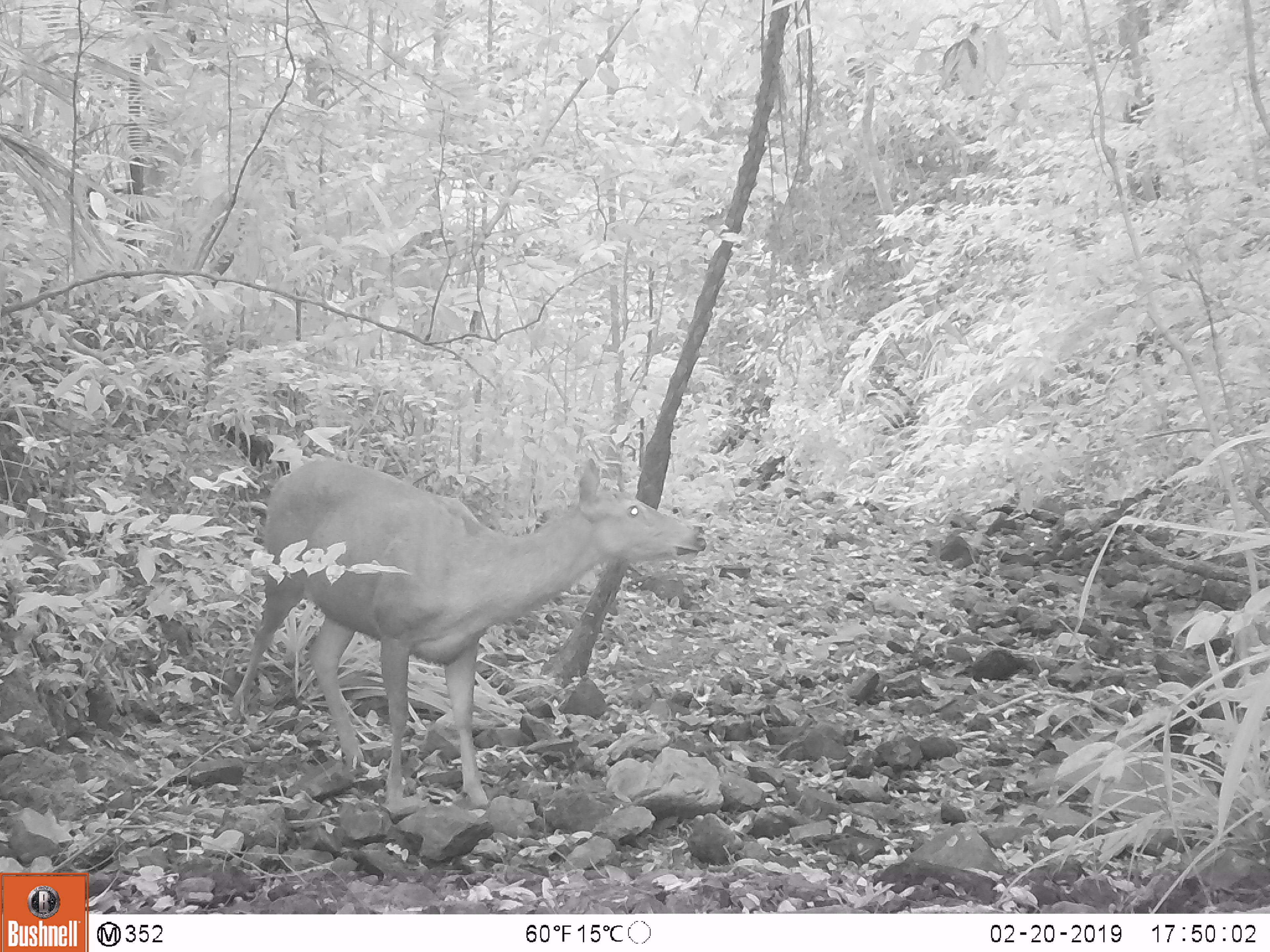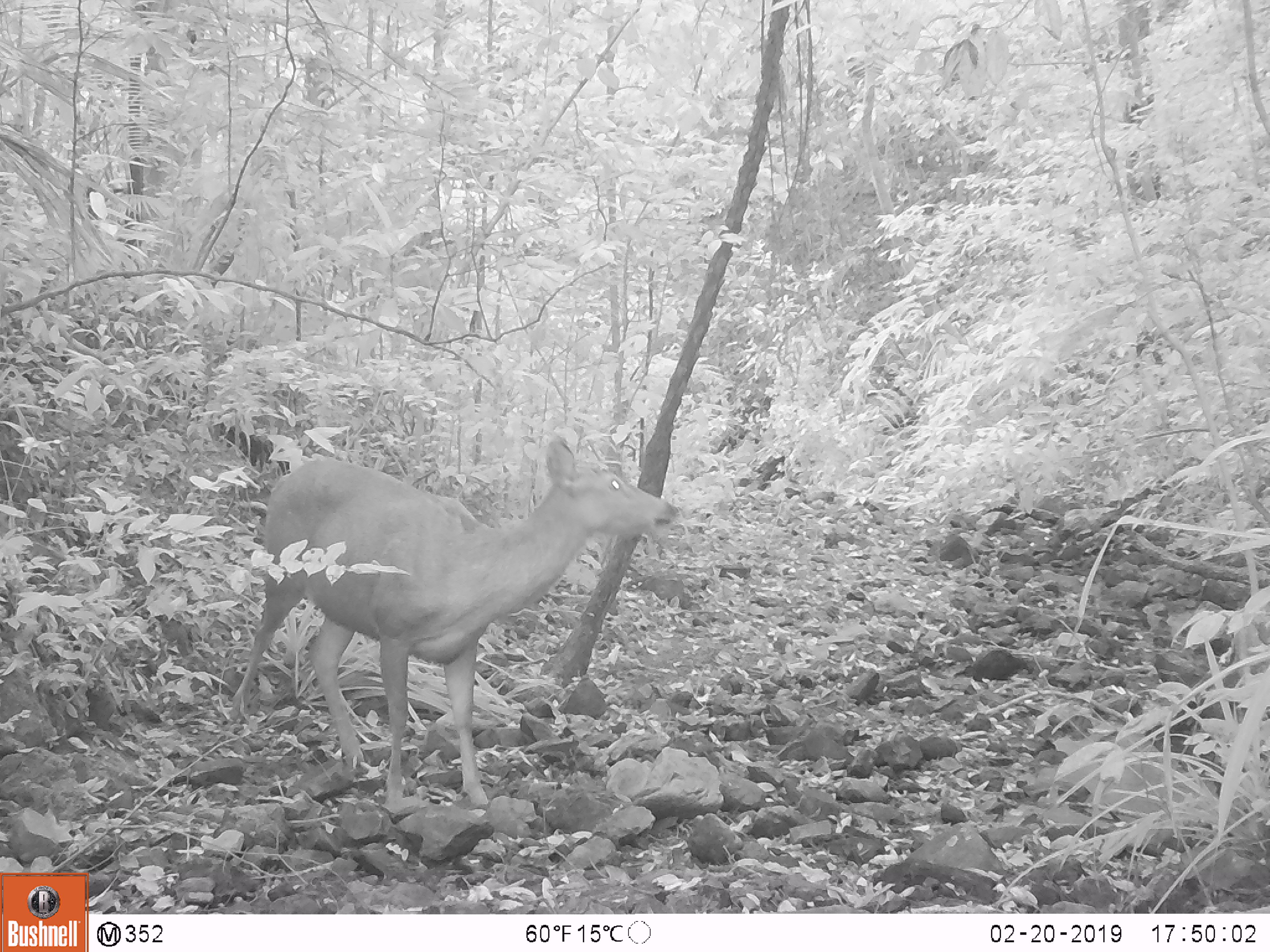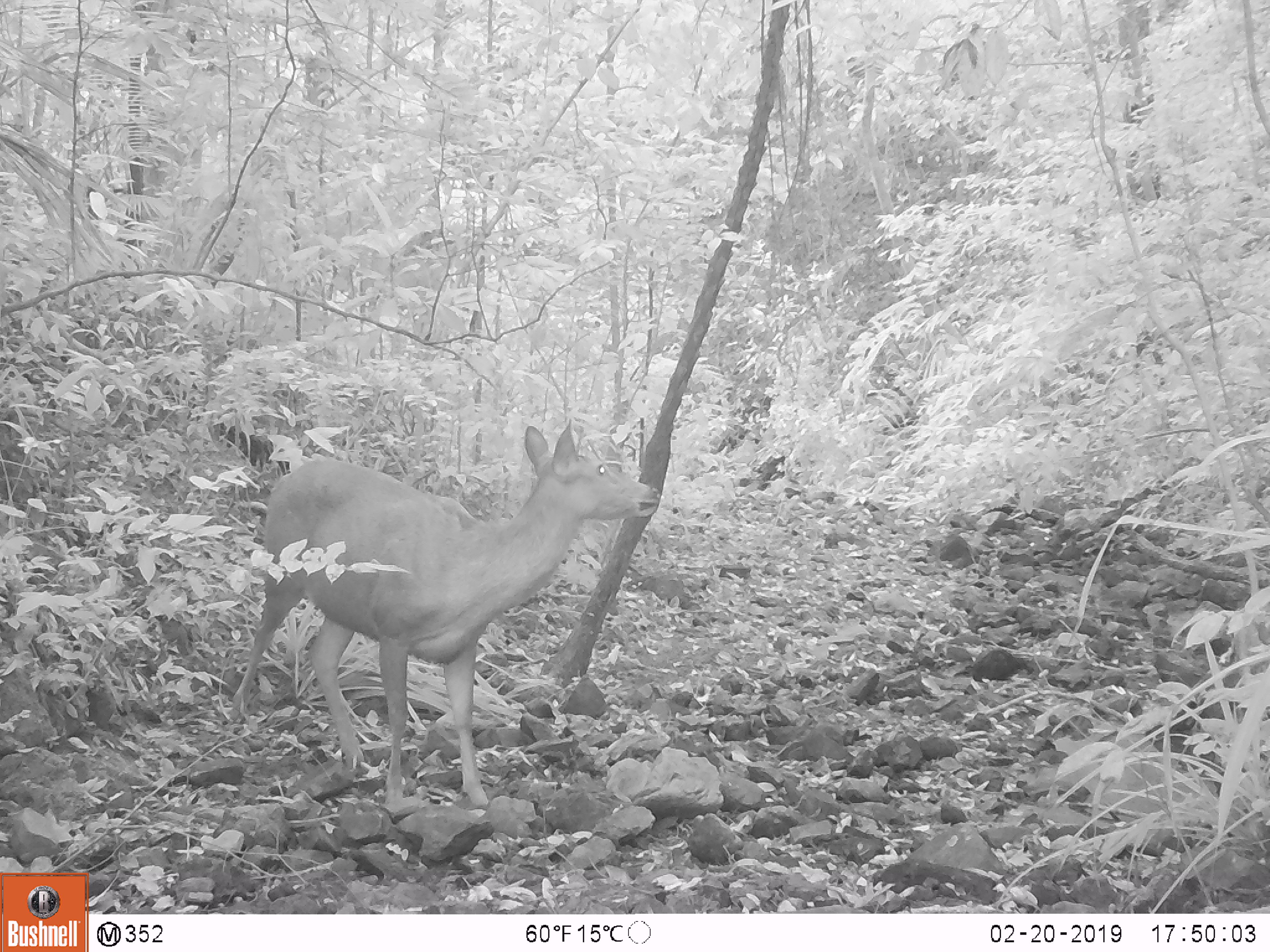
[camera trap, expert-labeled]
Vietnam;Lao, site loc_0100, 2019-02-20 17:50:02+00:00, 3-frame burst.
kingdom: Animalia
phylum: Chordata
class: Mammalia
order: Artiodactyla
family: Cervidae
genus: Rusa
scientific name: Rusa unicolor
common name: sambar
Sambar (Rusa unicolor). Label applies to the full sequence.